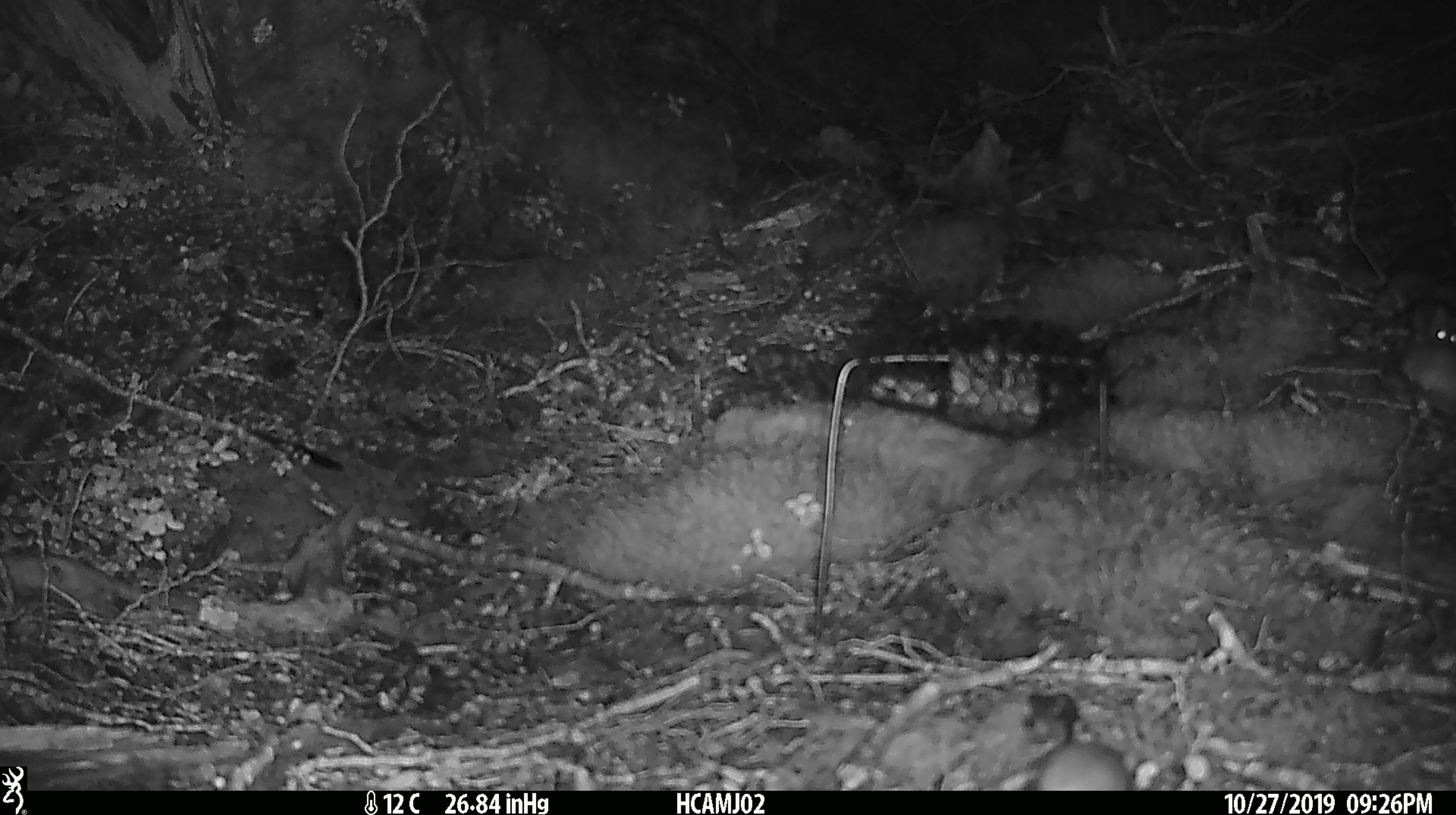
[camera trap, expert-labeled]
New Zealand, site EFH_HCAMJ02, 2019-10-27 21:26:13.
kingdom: Animalia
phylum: Chordata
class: Mammalia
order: Rodentia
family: Muridae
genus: Mus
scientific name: Mus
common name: mouse